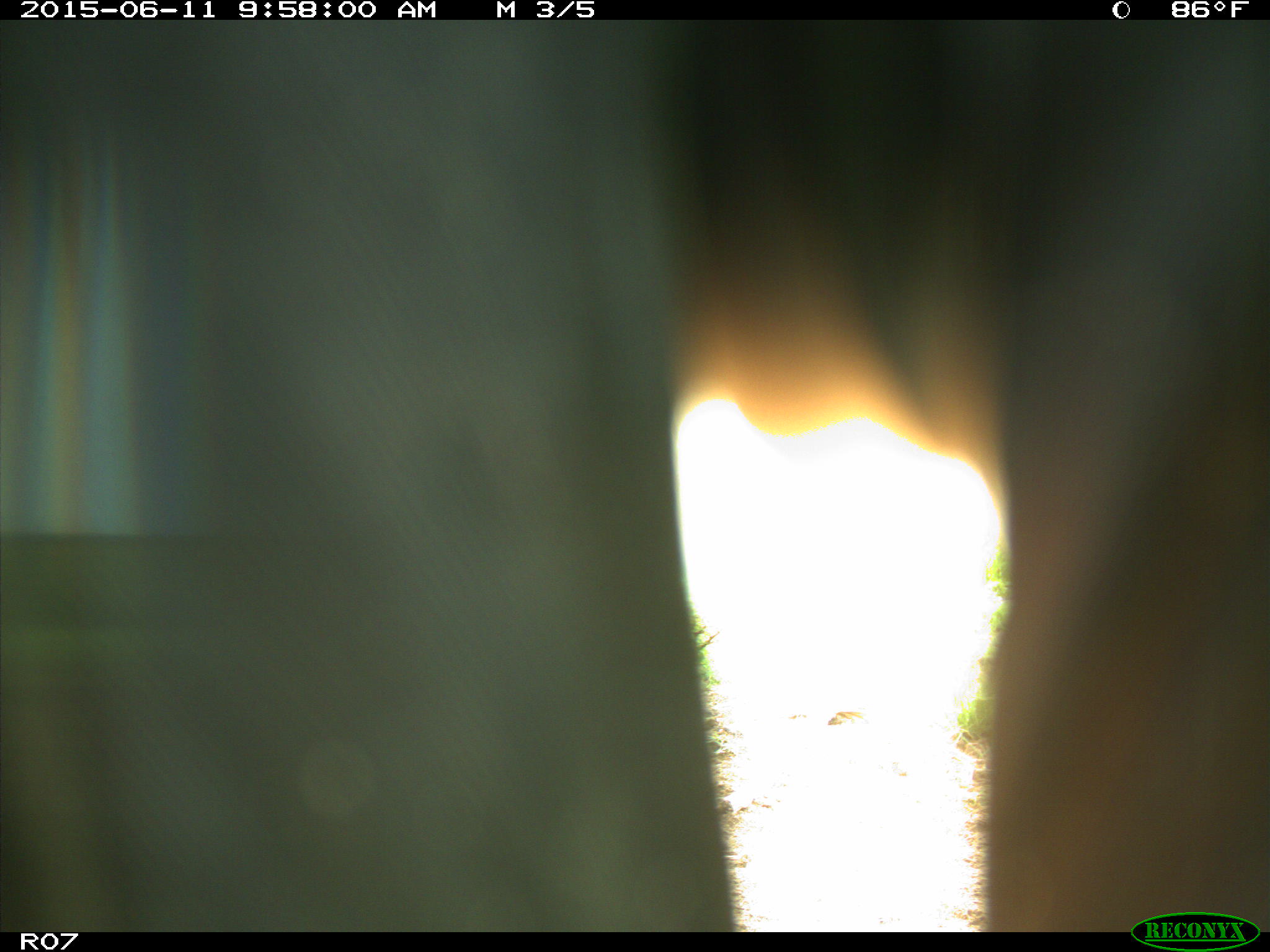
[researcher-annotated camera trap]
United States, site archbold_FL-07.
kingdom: Animalia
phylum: Chordata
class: Mammalia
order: Artiodactyla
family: Bovidae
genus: Bos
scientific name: Bos taurus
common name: domestic cow